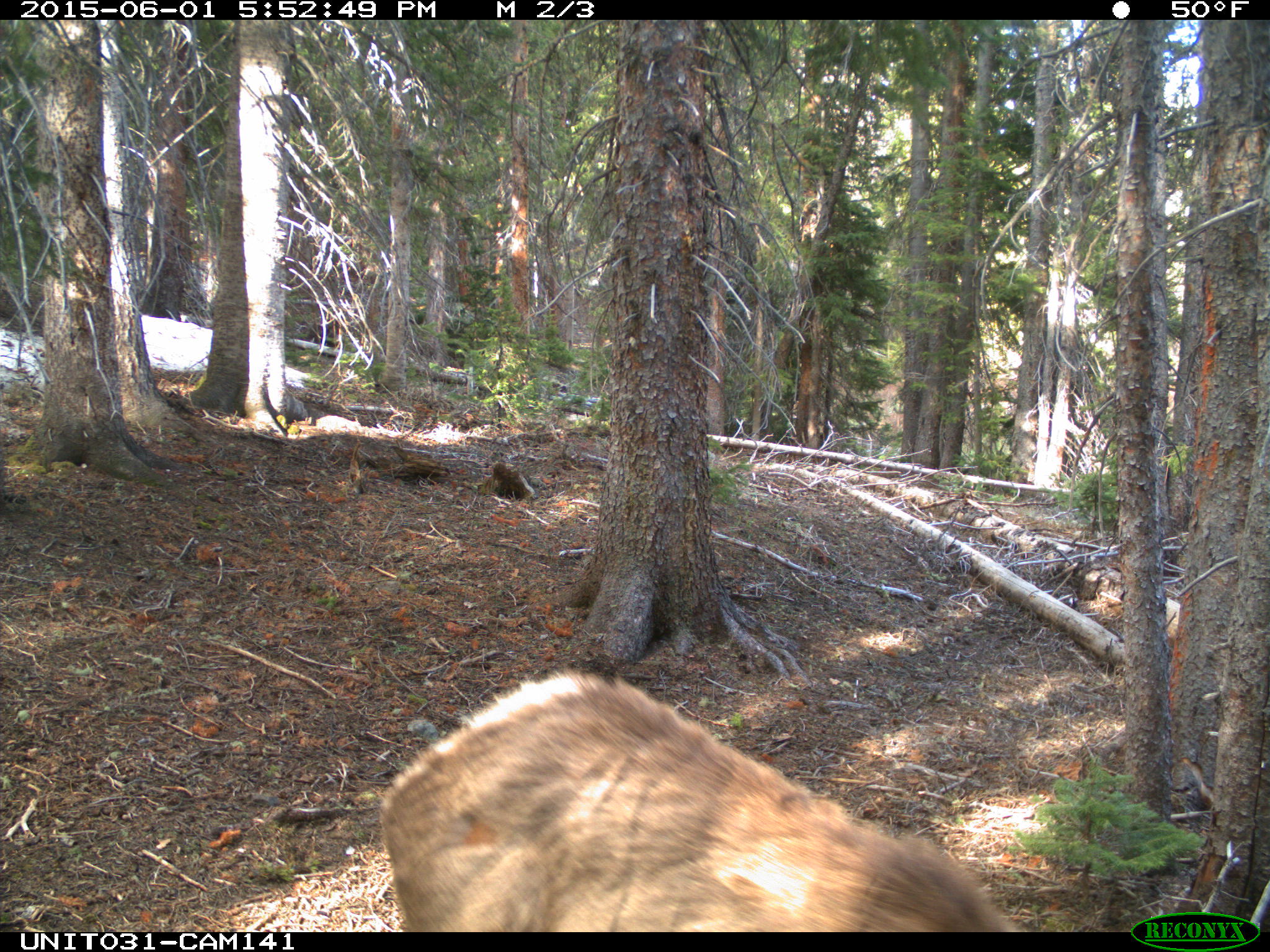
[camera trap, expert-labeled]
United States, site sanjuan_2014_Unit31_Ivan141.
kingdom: Animalia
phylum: Chordata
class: Mammalia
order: Artiodactyla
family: Cervidae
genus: Cervus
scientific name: Cervus elaphus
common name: red deer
Cervus elaphus (red deer).